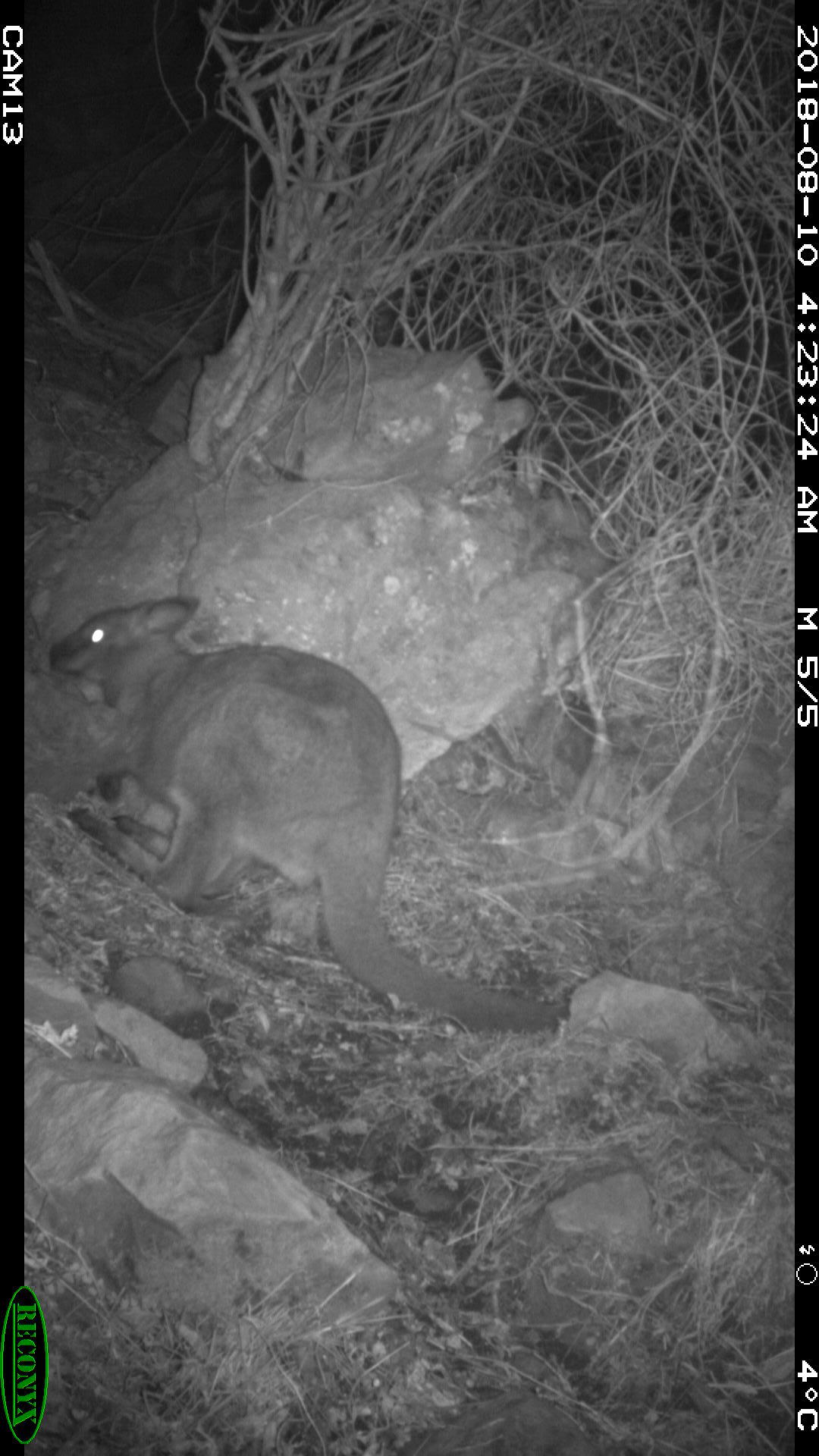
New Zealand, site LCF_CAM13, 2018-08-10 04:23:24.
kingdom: Animalia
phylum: Chordata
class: Mammalia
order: Diprotodontia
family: Macropodidae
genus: Notamacropus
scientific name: Notamacropus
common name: wallaby